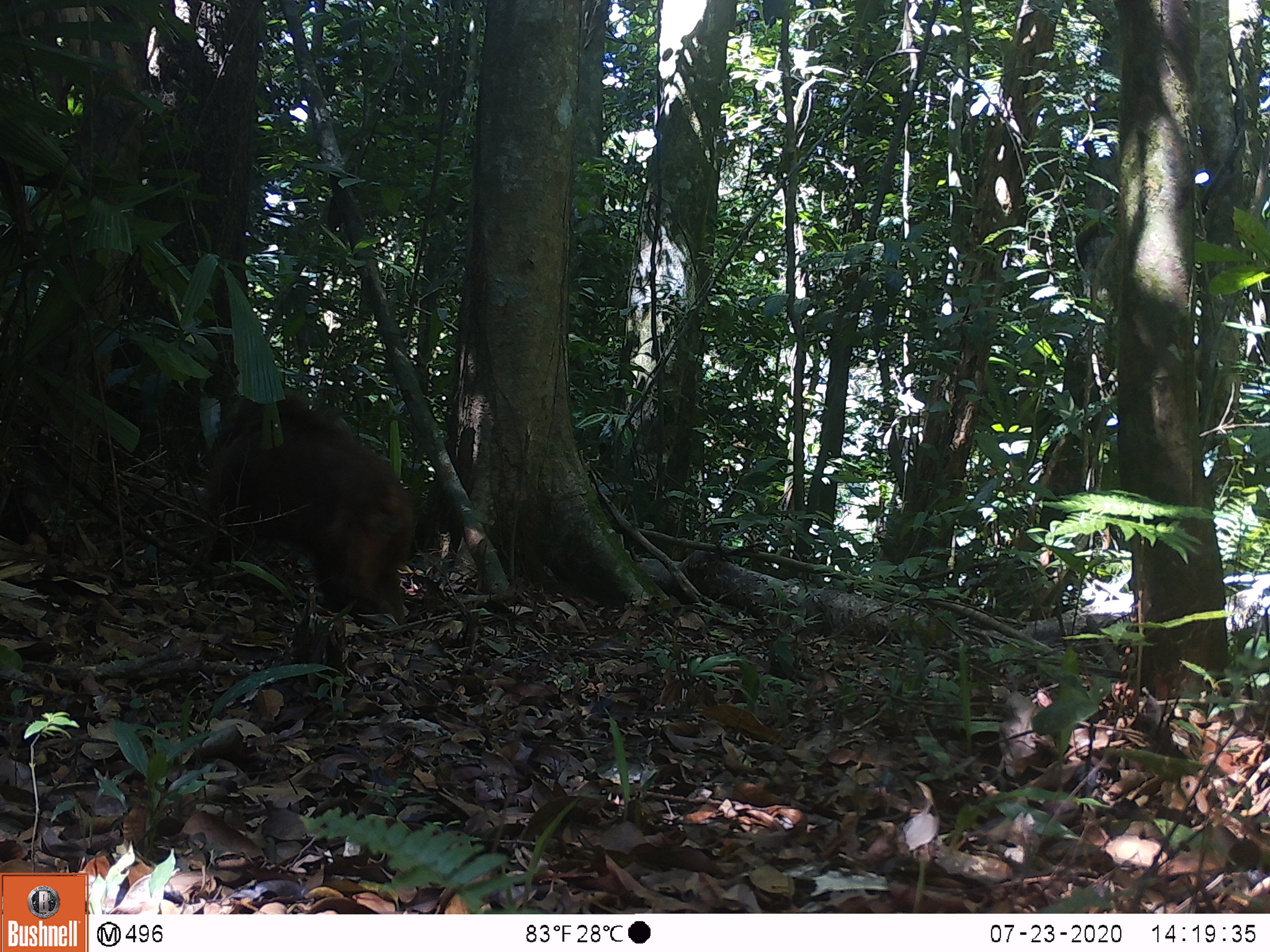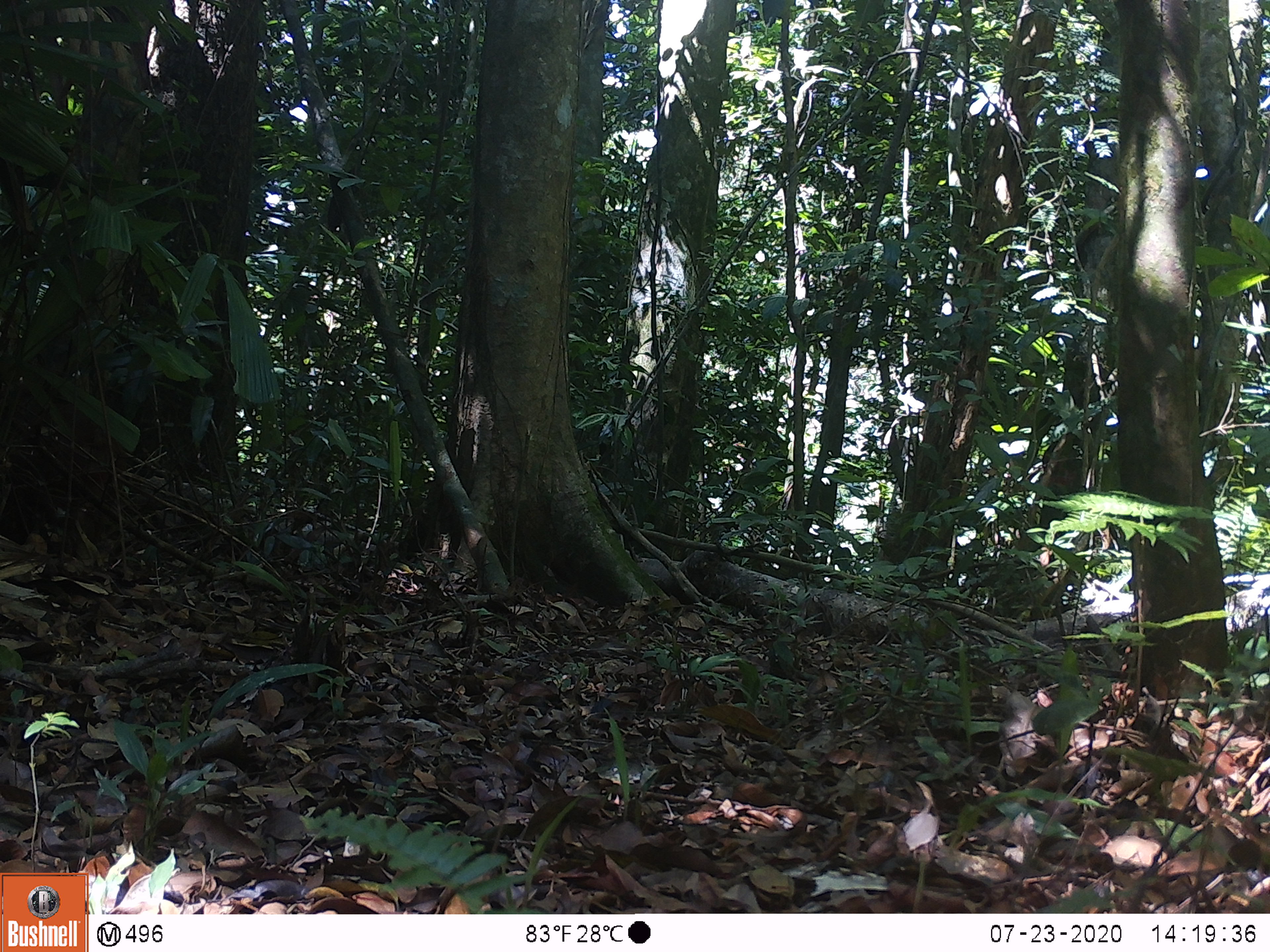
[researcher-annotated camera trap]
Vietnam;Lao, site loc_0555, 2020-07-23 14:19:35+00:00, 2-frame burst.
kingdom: Animalia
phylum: Chordata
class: Mammalia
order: Primates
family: Cercopithecidae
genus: Macaca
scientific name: Macaca arctoides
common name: stump-tailed macaque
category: stump tailed macaque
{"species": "stump tailed macaque (stump-tailed macaque) (Macaca arctoides)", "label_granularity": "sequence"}